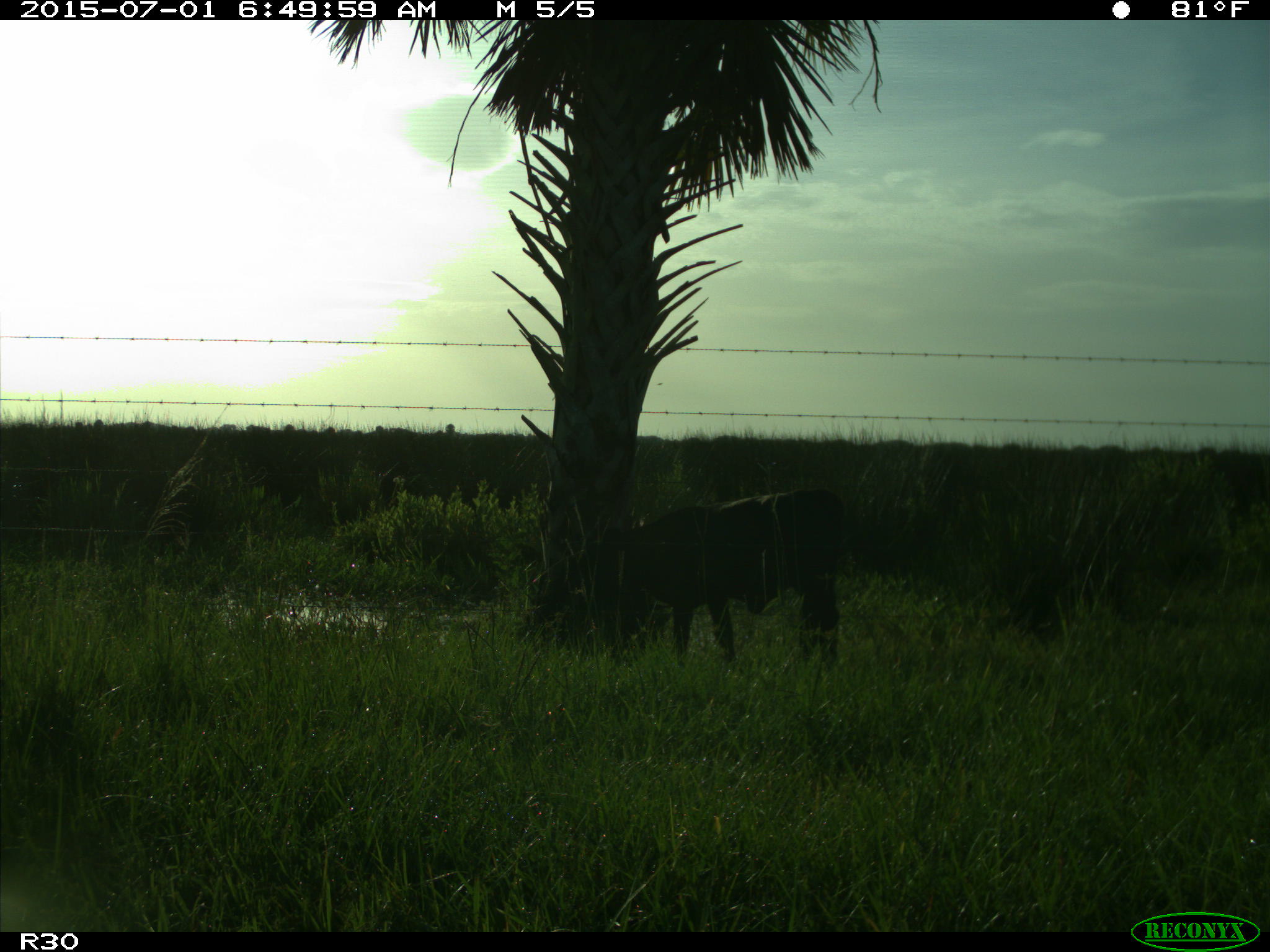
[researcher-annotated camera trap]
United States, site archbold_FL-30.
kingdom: Animalia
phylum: Chordata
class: Mammalia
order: Artiodactyla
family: Bovidae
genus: Bos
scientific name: Bos taurus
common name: domestic cow